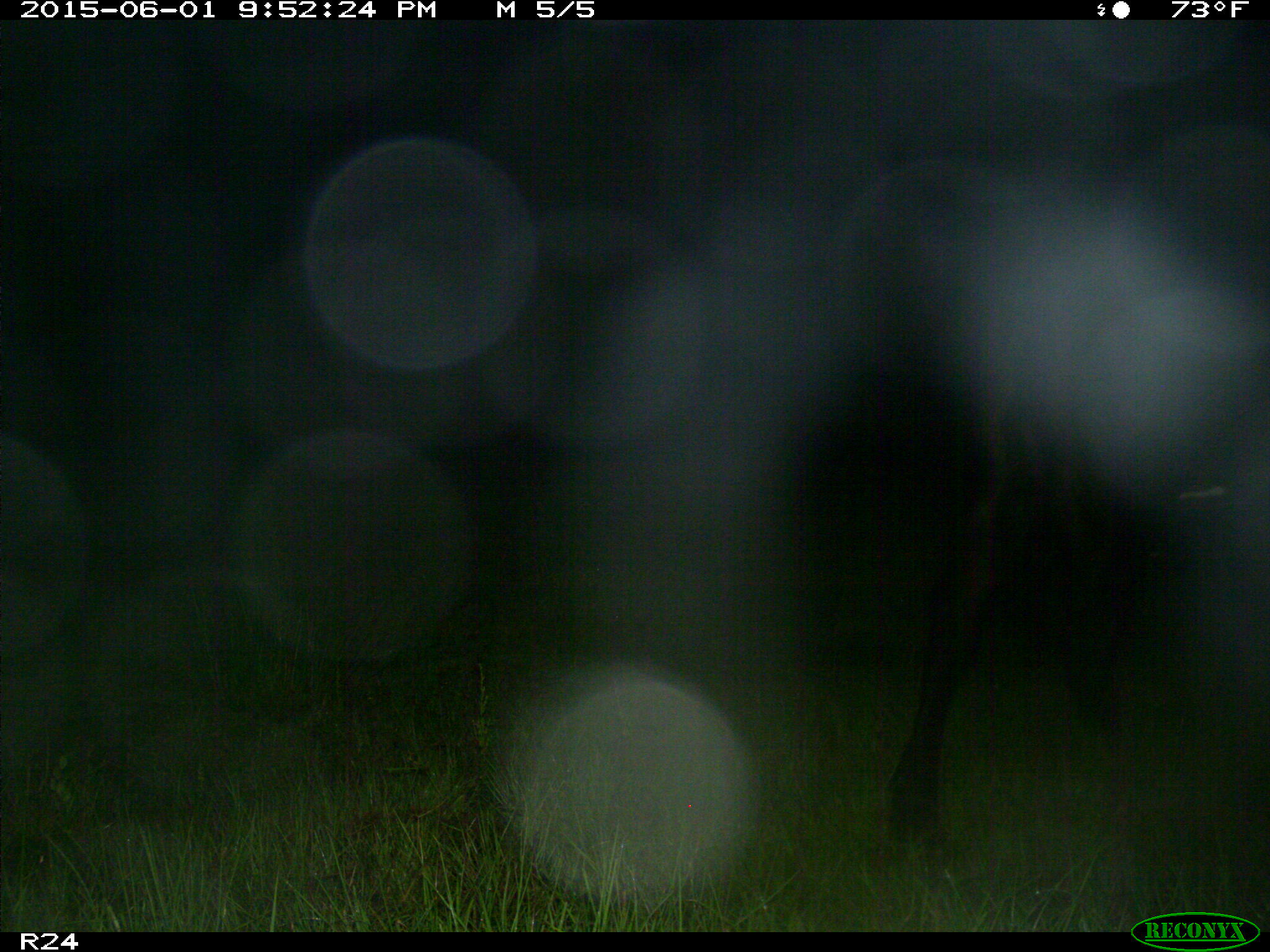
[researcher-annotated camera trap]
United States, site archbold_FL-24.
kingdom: Animalia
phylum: Chordata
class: Mammalia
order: Artiodactyla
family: Bovidae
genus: Bos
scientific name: Bos taurus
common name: domestic cow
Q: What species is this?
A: Bos taurus (domestic cow).